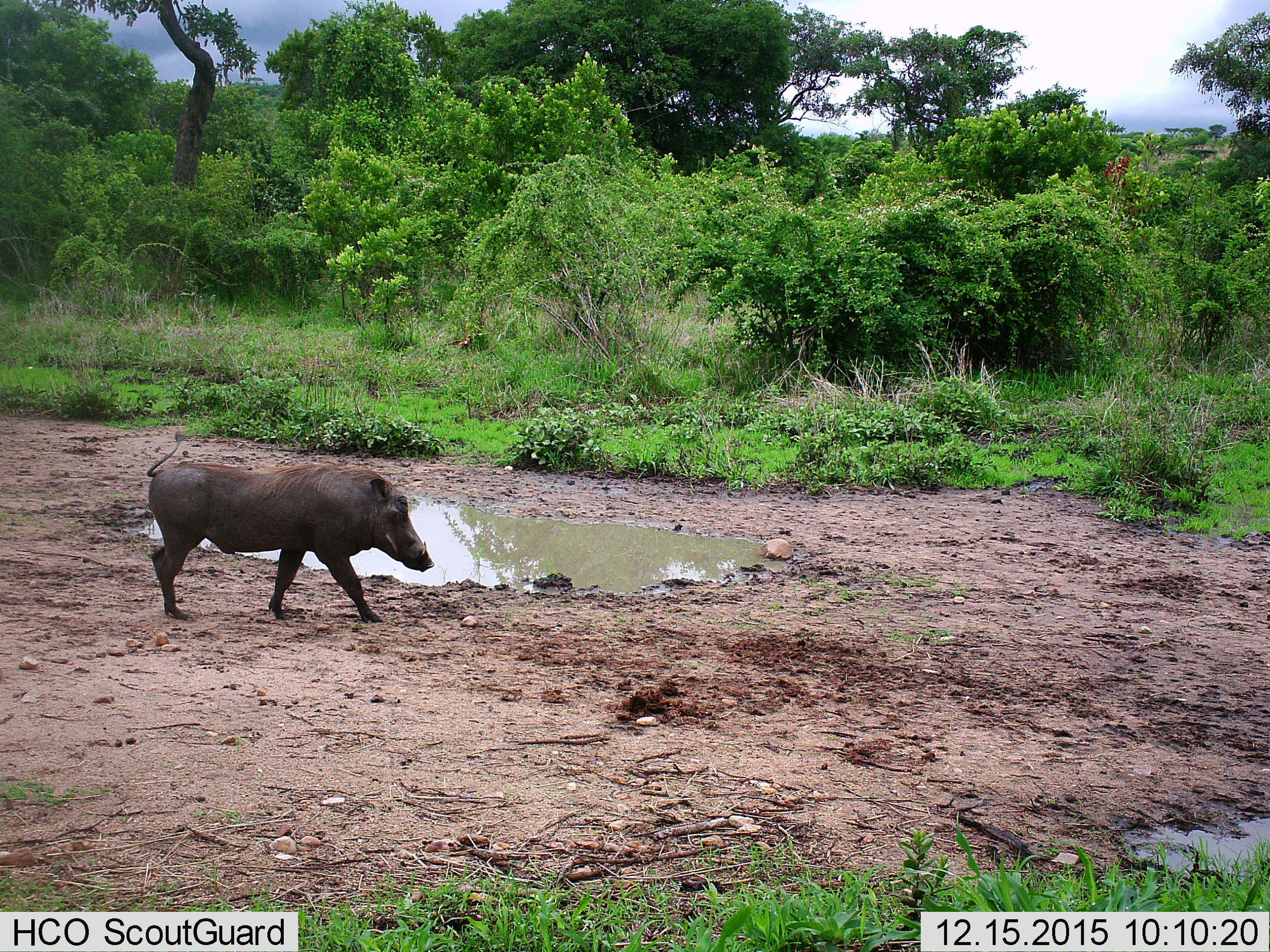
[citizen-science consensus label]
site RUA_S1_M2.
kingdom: Animalia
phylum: Chordata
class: Mammalia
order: Artiodactyla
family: Suidae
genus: Phacochoerus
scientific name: Phacochoerus africanus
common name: warthog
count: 1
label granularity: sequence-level